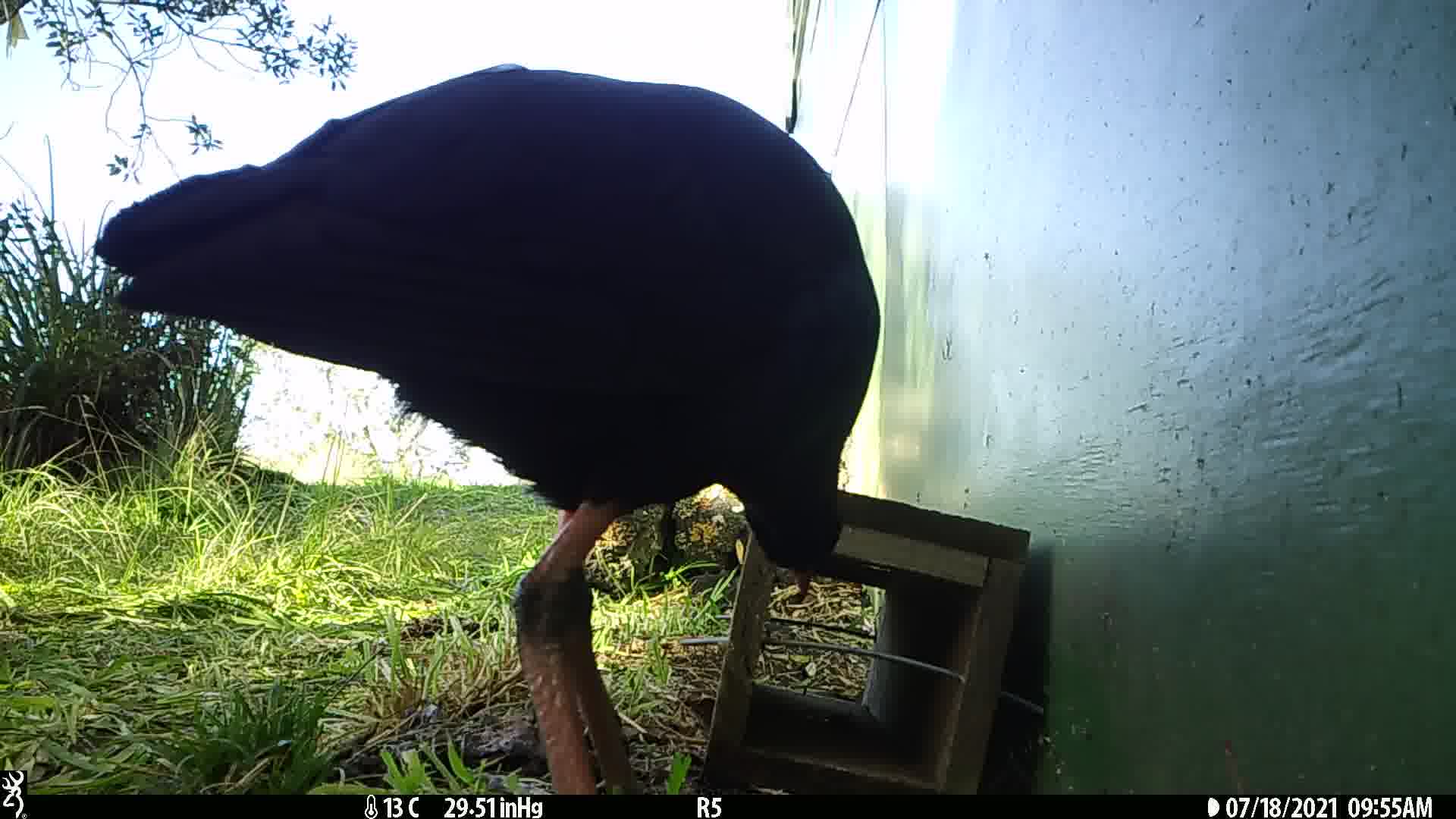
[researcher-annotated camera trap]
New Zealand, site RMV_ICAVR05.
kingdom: Animalia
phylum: Chordata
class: Aves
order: Gruiformes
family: Rallidae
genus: Porphyrio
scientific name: Porphyrio melanotus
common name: australasian swamphen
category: pukeko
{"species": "pukeko (australasian swamphen) (Porphyrio melanotus)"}